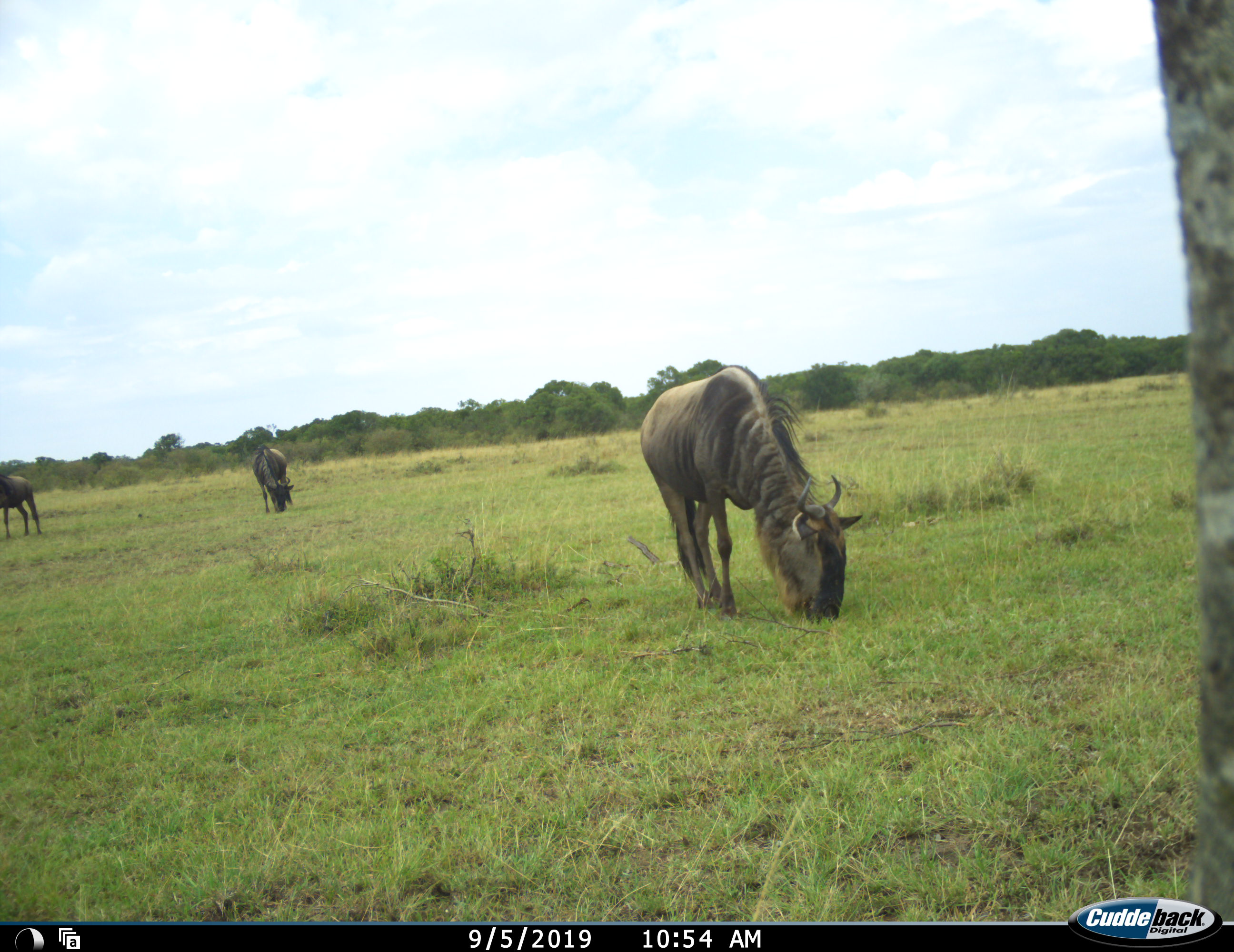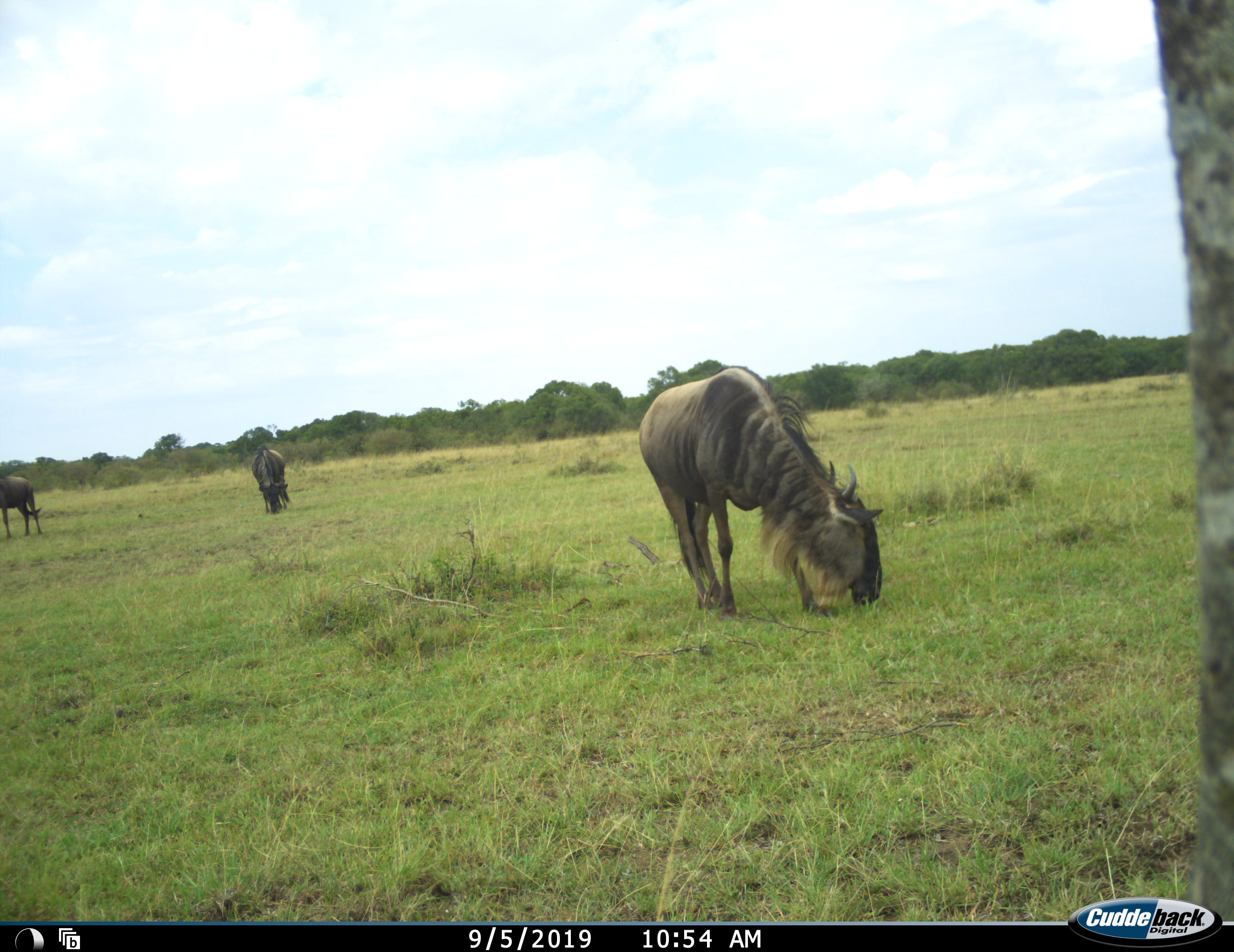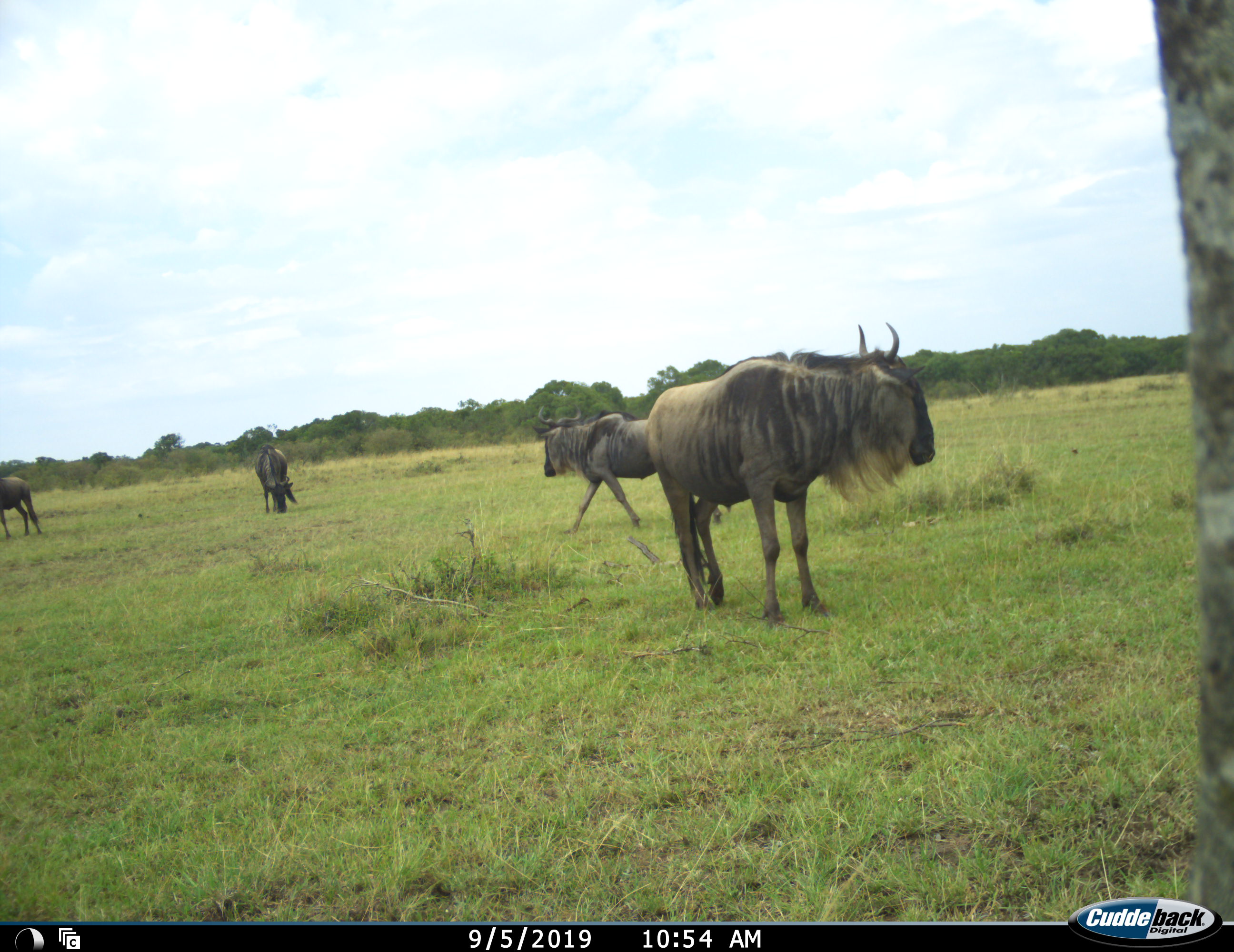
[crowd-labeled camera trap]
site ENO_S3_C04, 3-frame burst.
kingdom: Animalia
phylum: Chordata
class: Mammalia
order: Artiodactyla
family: Bovidae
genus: Connochaetes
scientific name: Connochaetes taurinus taurinus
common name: blue wildebeest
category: wildebeestblue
Wildebeestblue (blue wildebeest) (Connochaetes taurinus taurinus), count 4. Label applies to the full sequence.